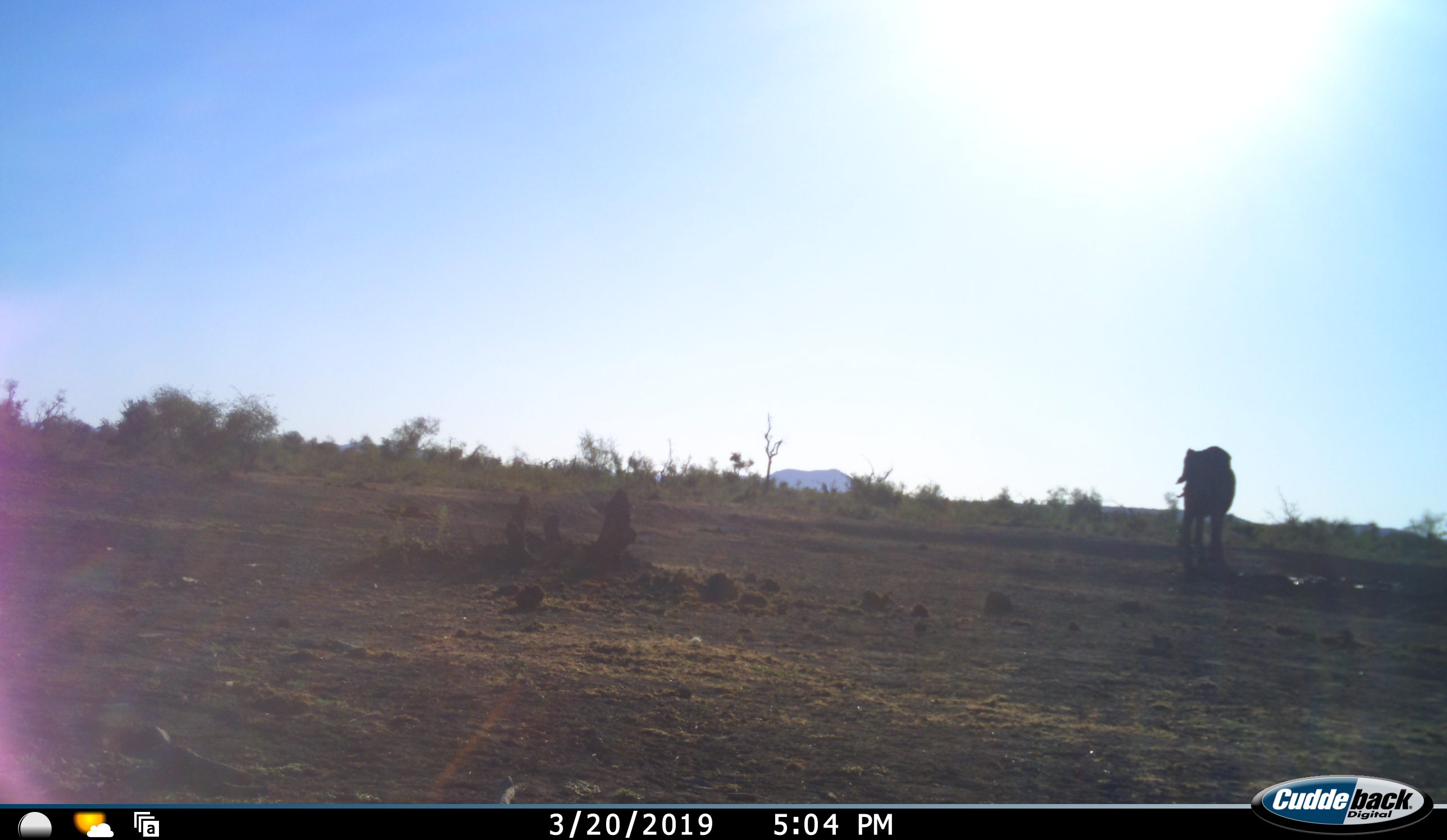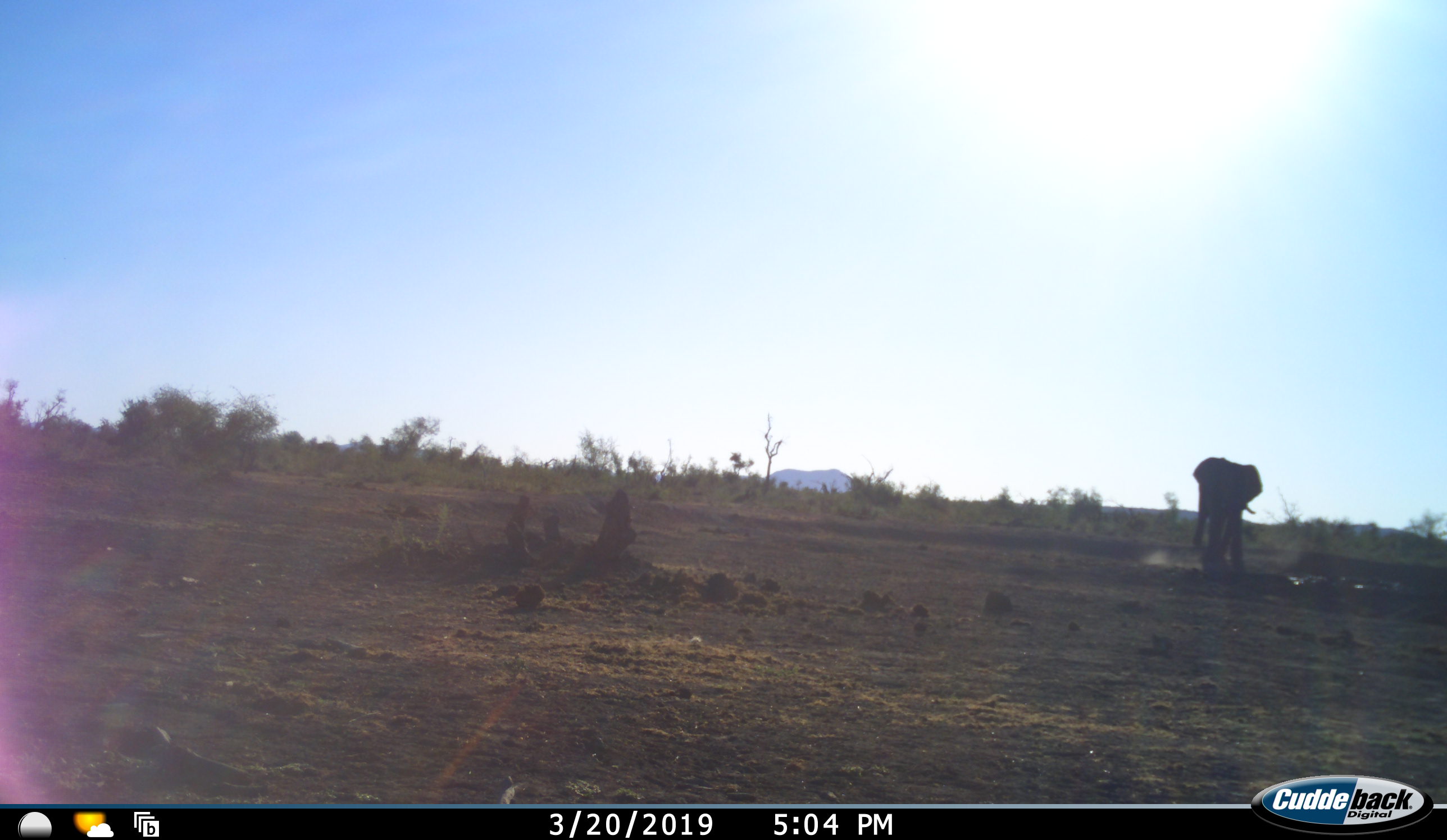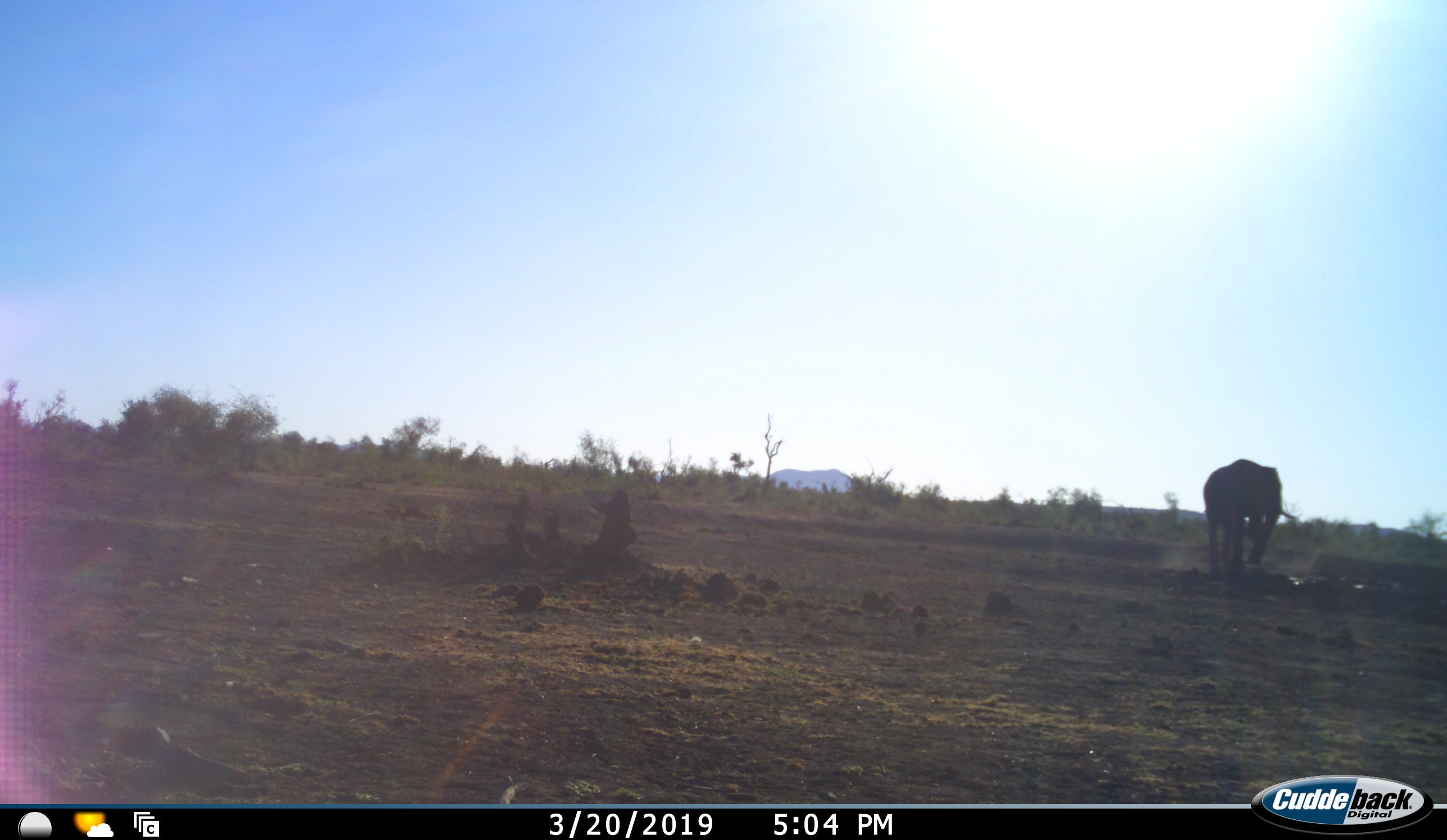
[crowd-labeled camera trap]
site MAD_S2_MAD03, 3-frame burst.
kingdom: Animalia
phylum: Chordata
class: Mammalia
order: Proboscidea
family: Elephantidae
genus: Loxodonta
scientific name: Loxodonta africana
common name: african bush elephant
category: elephant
Elephant (african bush elephant) (Loxodonta africana), count 1. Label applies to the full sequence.